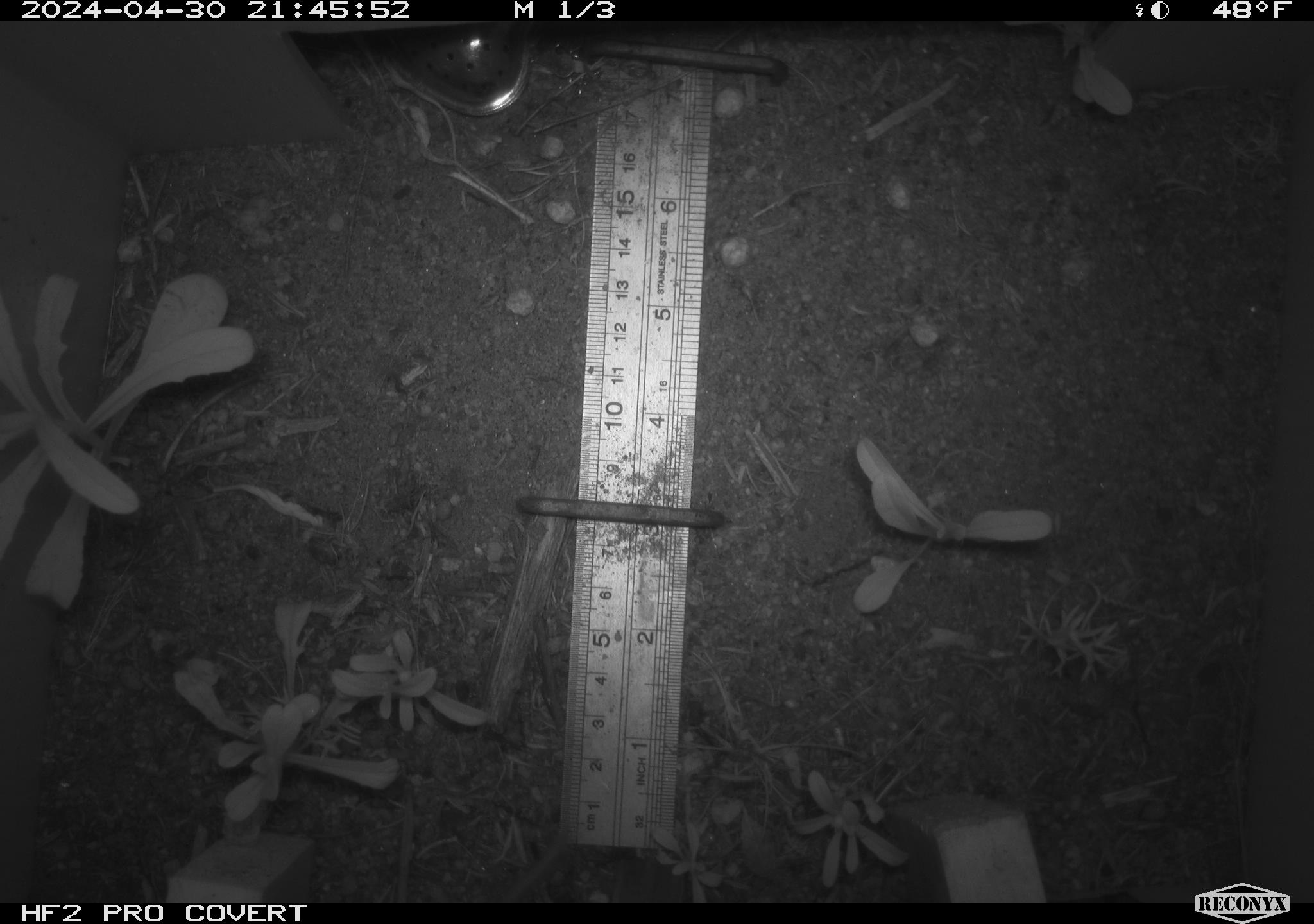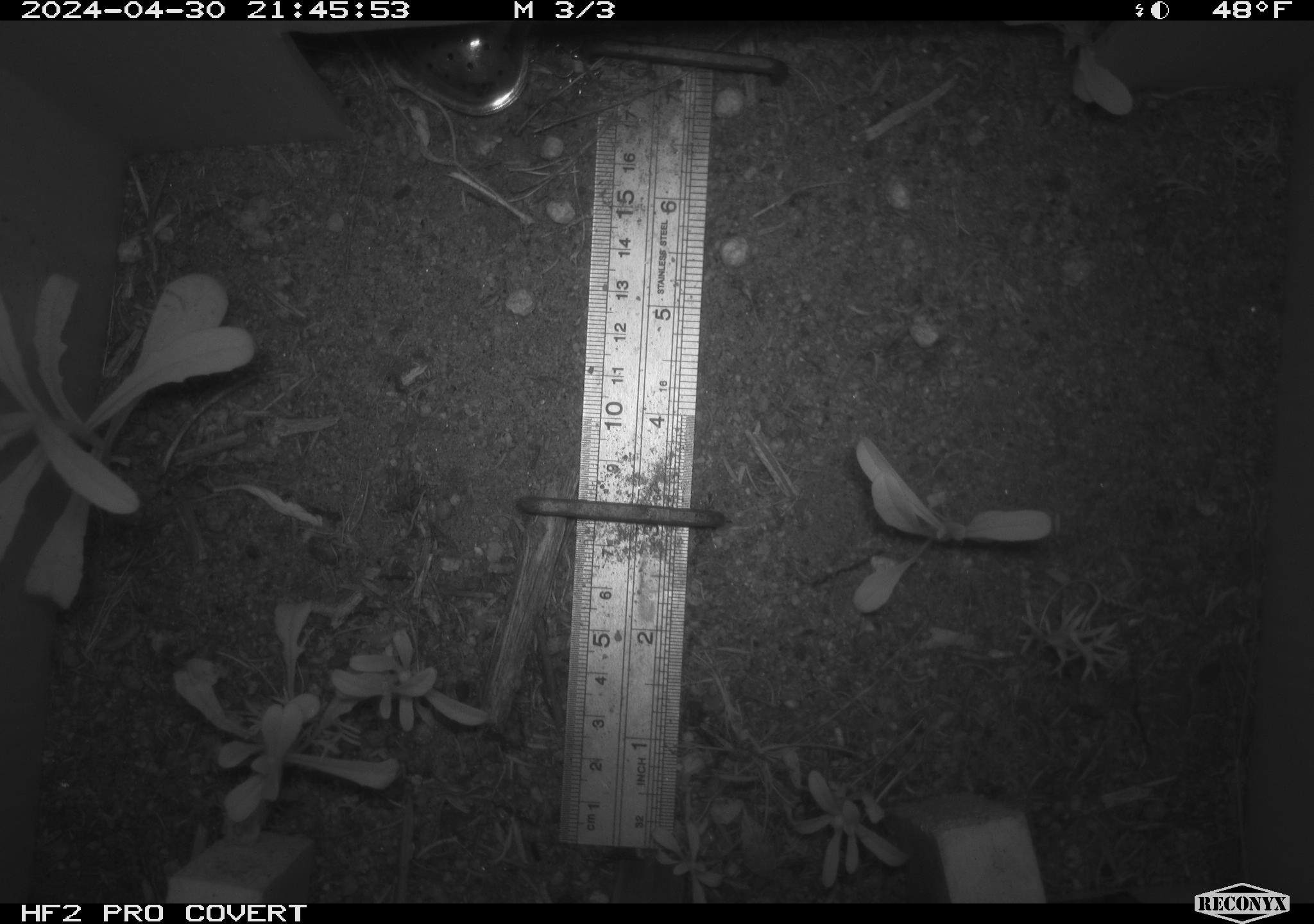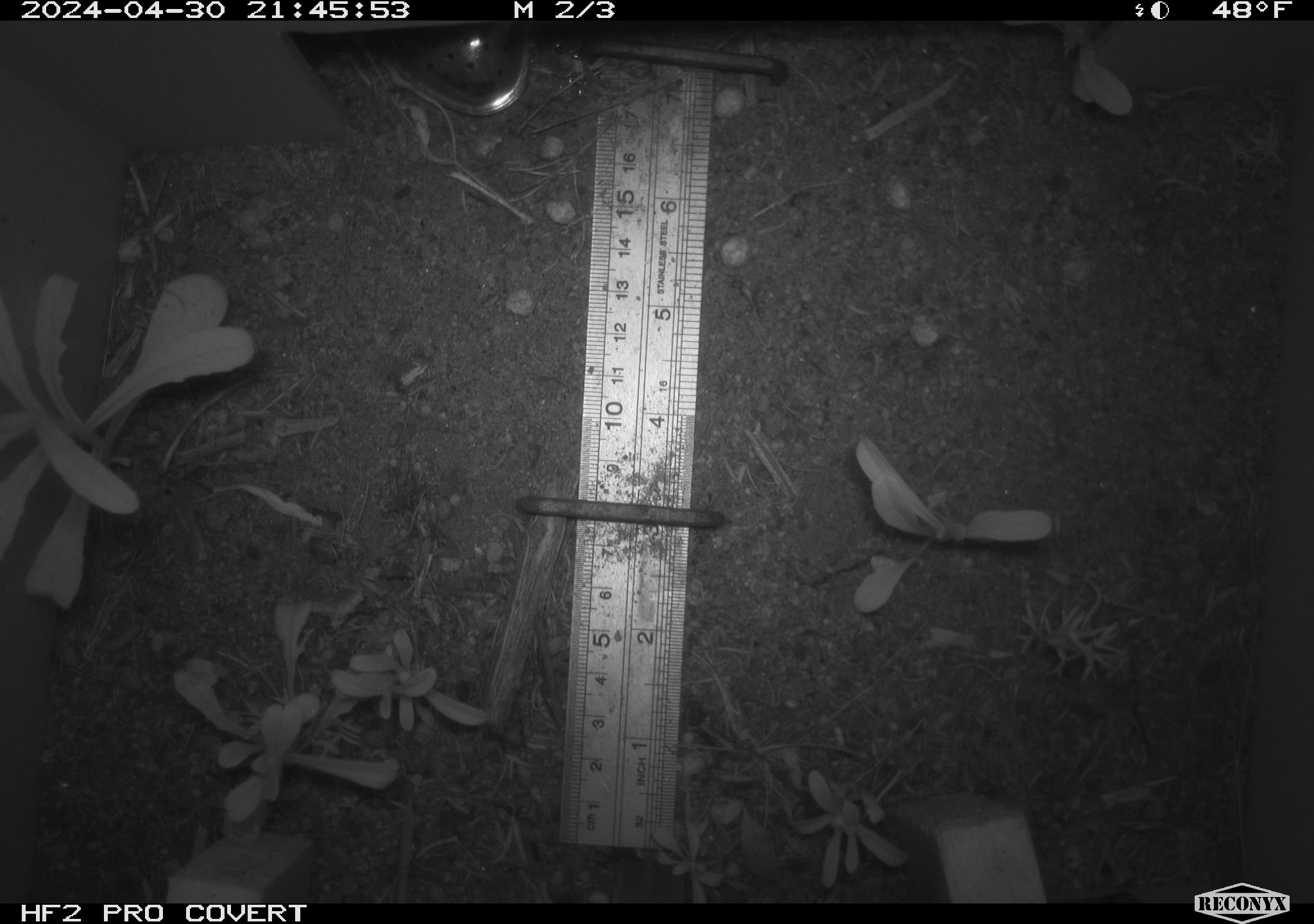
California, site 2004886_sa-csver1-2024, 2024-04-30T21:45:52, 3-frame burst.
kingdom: Animalia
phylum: Chordata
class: Mammalia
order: Rodentia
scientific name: Rodentia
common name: rodent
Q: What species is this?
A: Rodent (Rodentia).